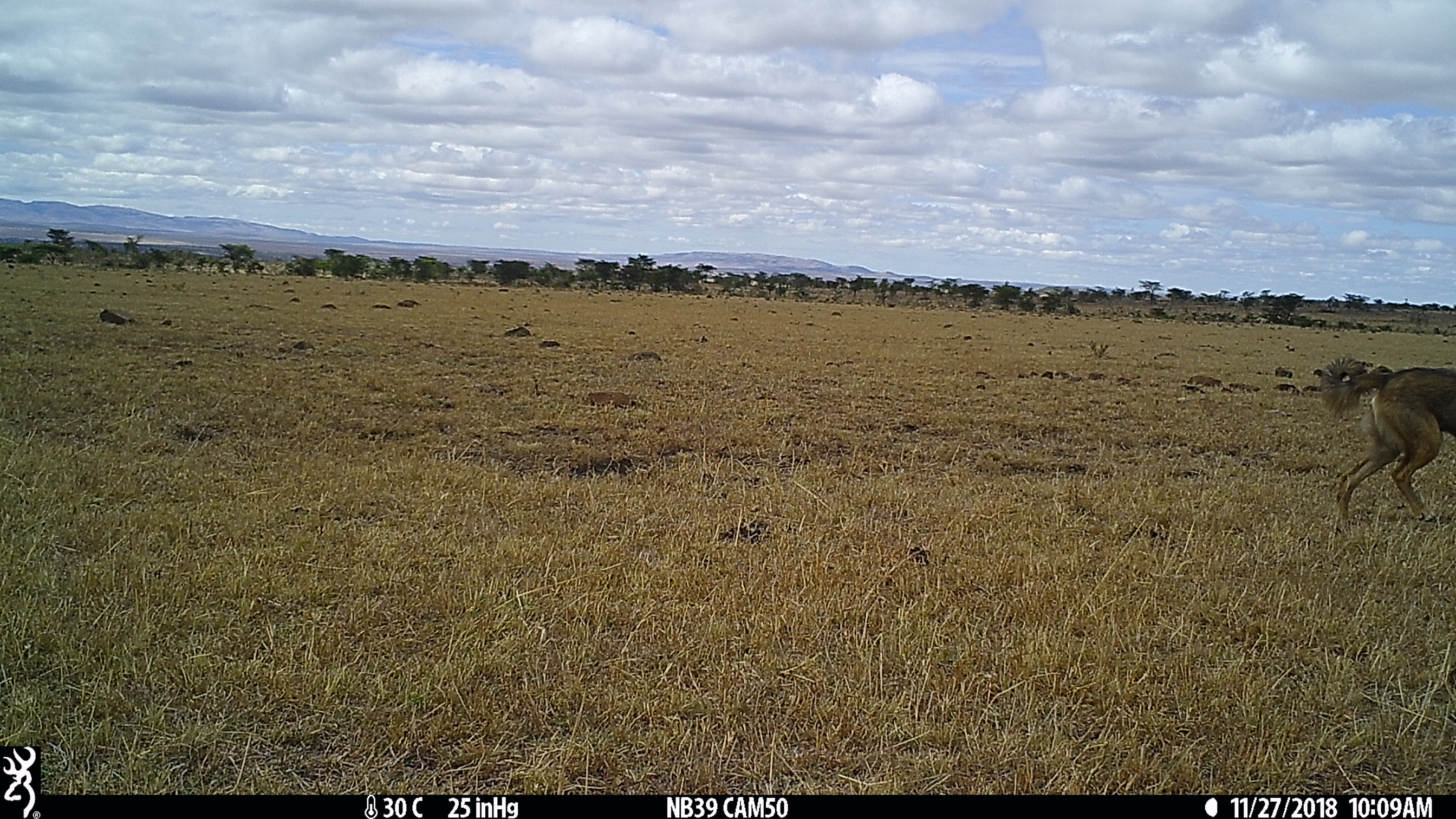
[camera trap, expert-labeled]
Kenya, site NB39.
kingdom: Animalia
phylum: Chordata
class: Mammalia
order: Carnivora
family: Canidae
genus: Canis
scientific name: Canis familiaris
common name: domestic dog